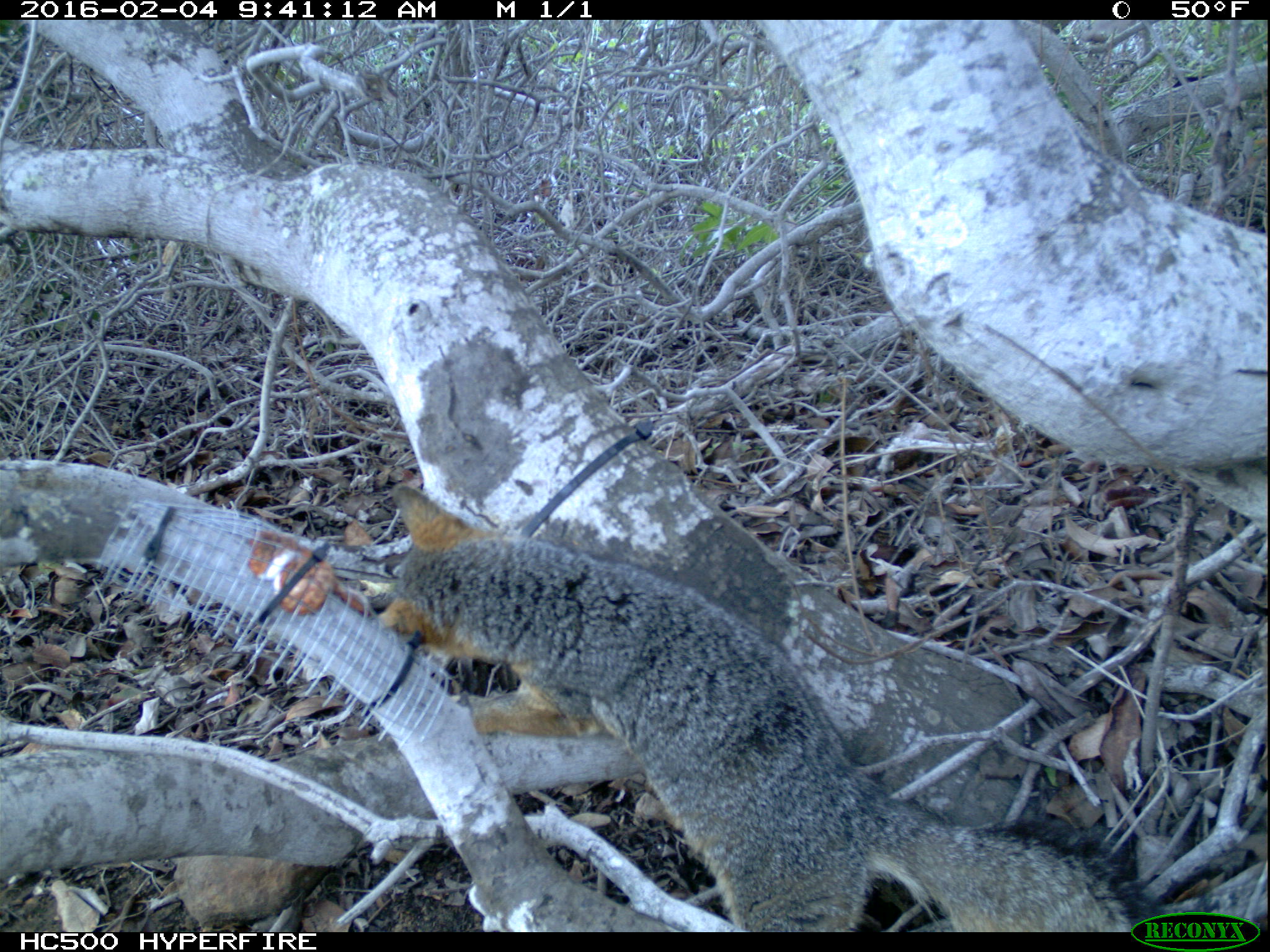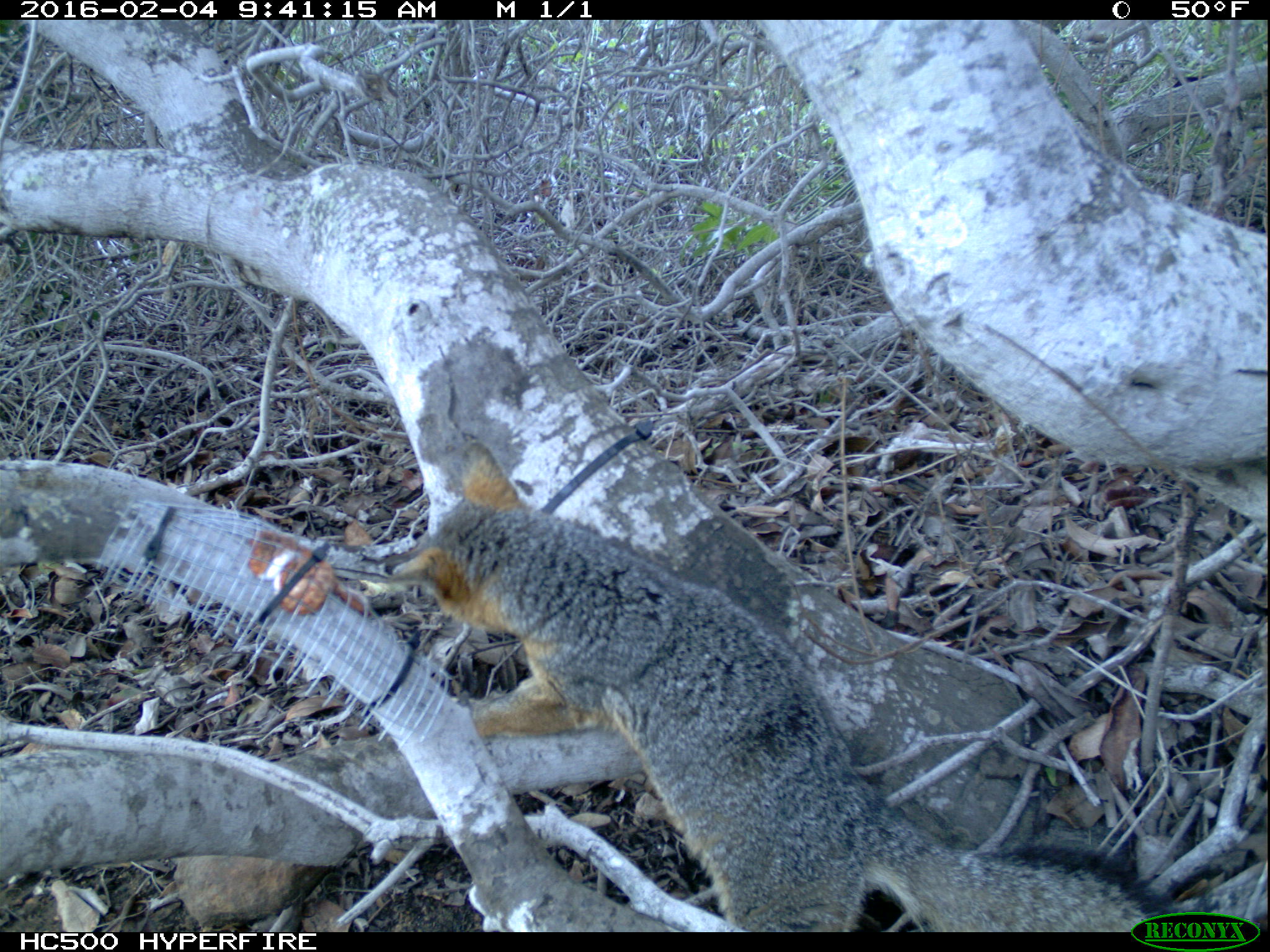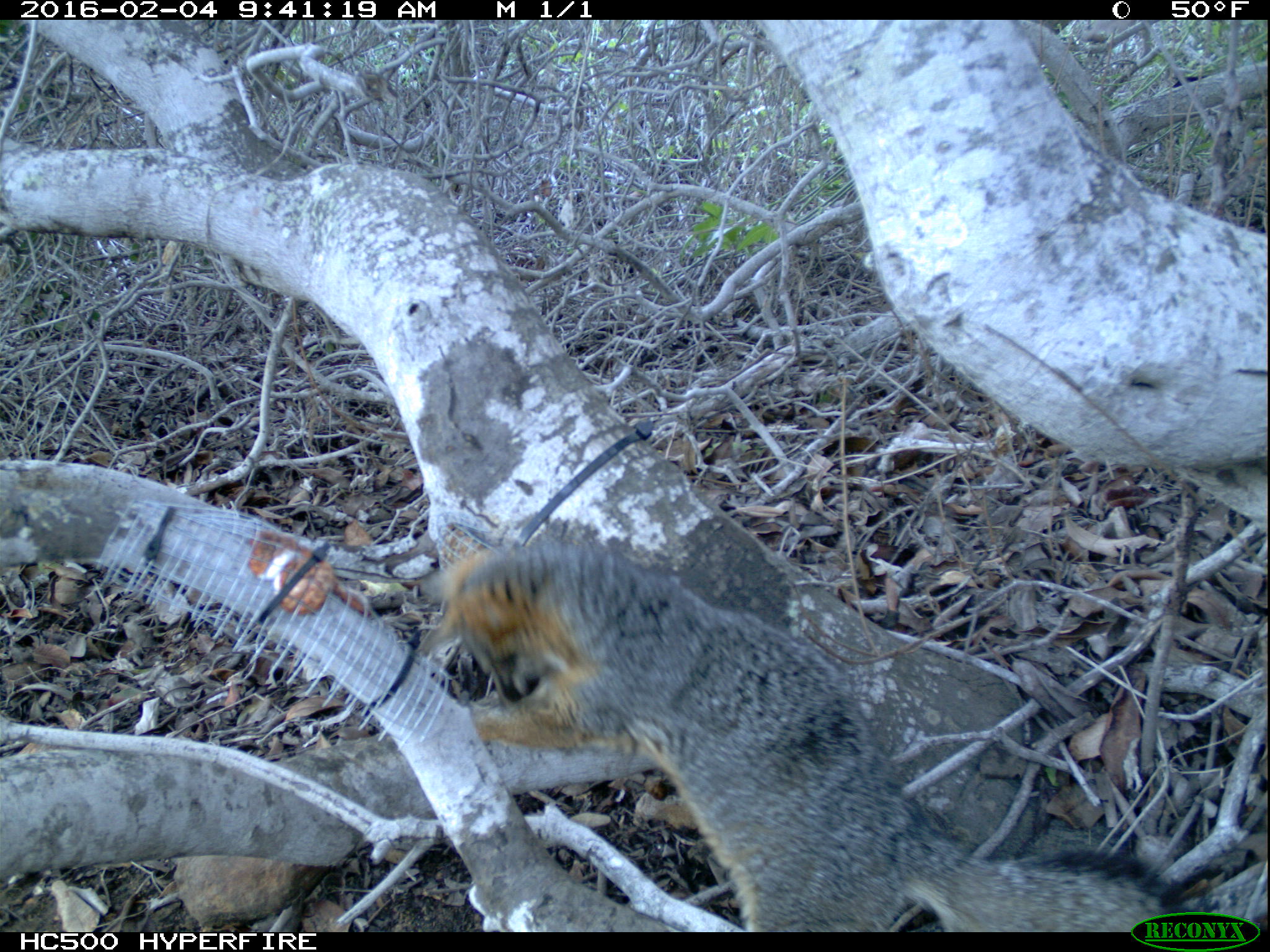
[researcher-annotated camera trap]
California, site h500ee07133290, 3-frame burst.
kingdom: Animalia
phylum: Chordata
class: Mammalia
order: Carnivora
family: Canidae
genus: Urocyon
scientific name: Urocyon littoralis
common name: island fox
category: fox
Fox (island fox) (Urocyon littoralis).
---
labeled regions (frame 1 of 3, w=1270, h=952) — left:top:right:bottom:
fox: 373:483:1163:932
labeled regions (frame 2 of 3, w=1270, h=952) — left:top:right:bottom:
fox: 384:441:1179:932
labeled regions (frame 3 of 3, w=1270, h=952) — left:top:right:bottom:
fox: 419:542:1179:932